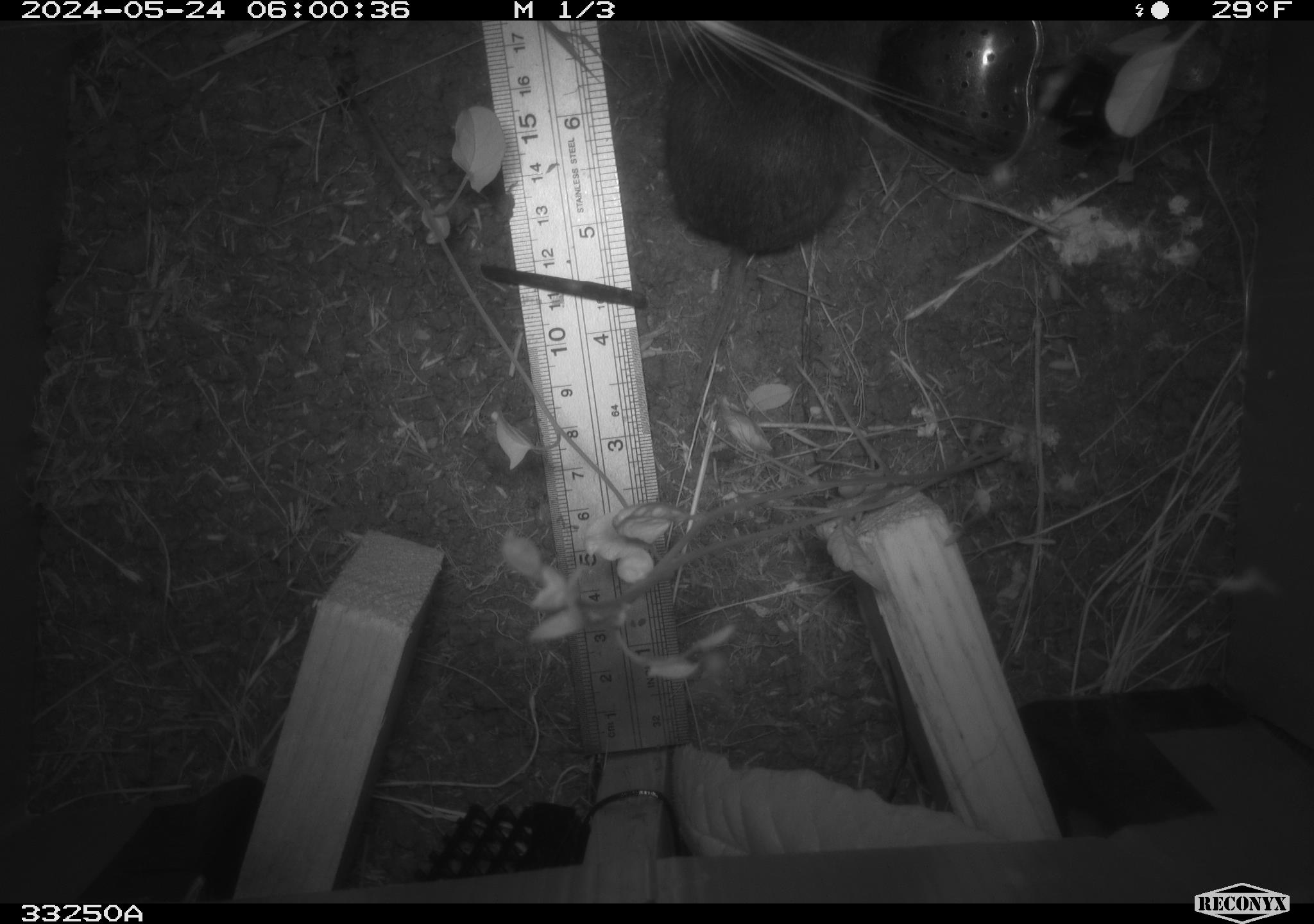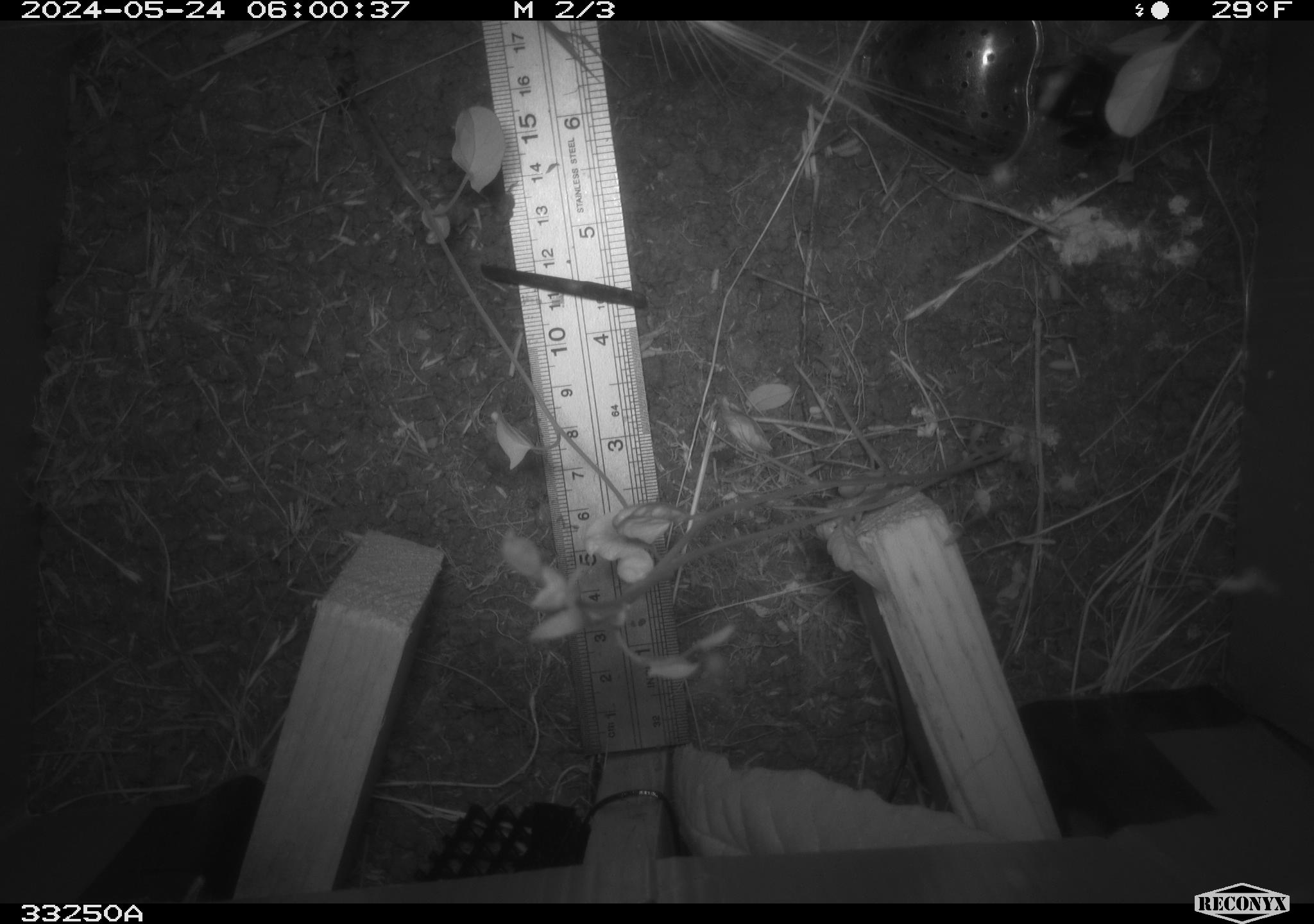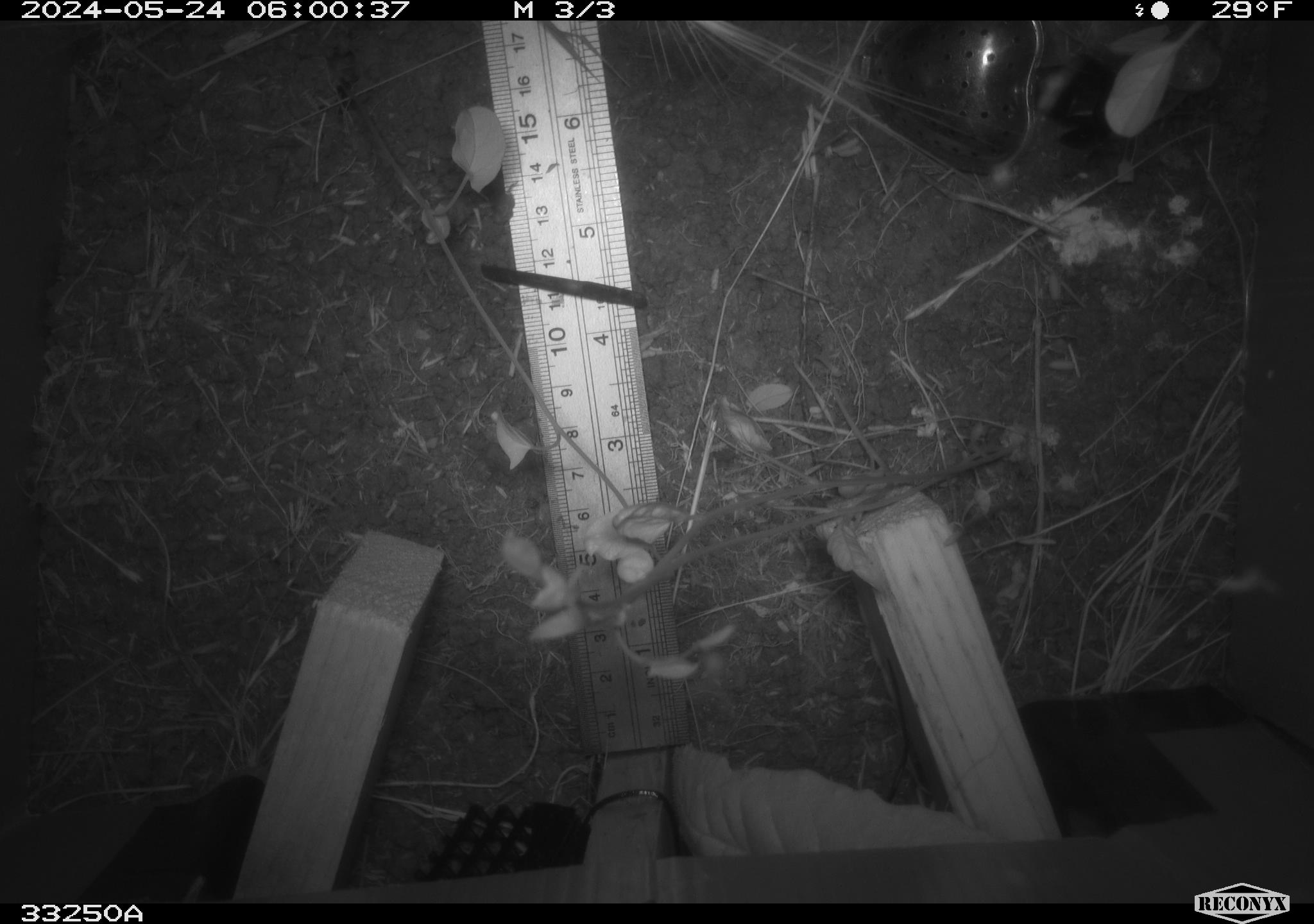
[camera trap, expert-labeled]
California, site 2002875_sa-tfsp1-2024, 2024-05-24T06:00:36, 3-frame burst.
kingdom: Animalia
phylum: Chordata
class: Mammalia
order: Rodentia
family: Cricetidae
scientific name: Arvicolinae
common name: voles, lemmings, and muskrats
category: arvicolinae subfamily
Arvicolinae subfamily (voles, lemmings, and muskrats) (Arvicolinae).